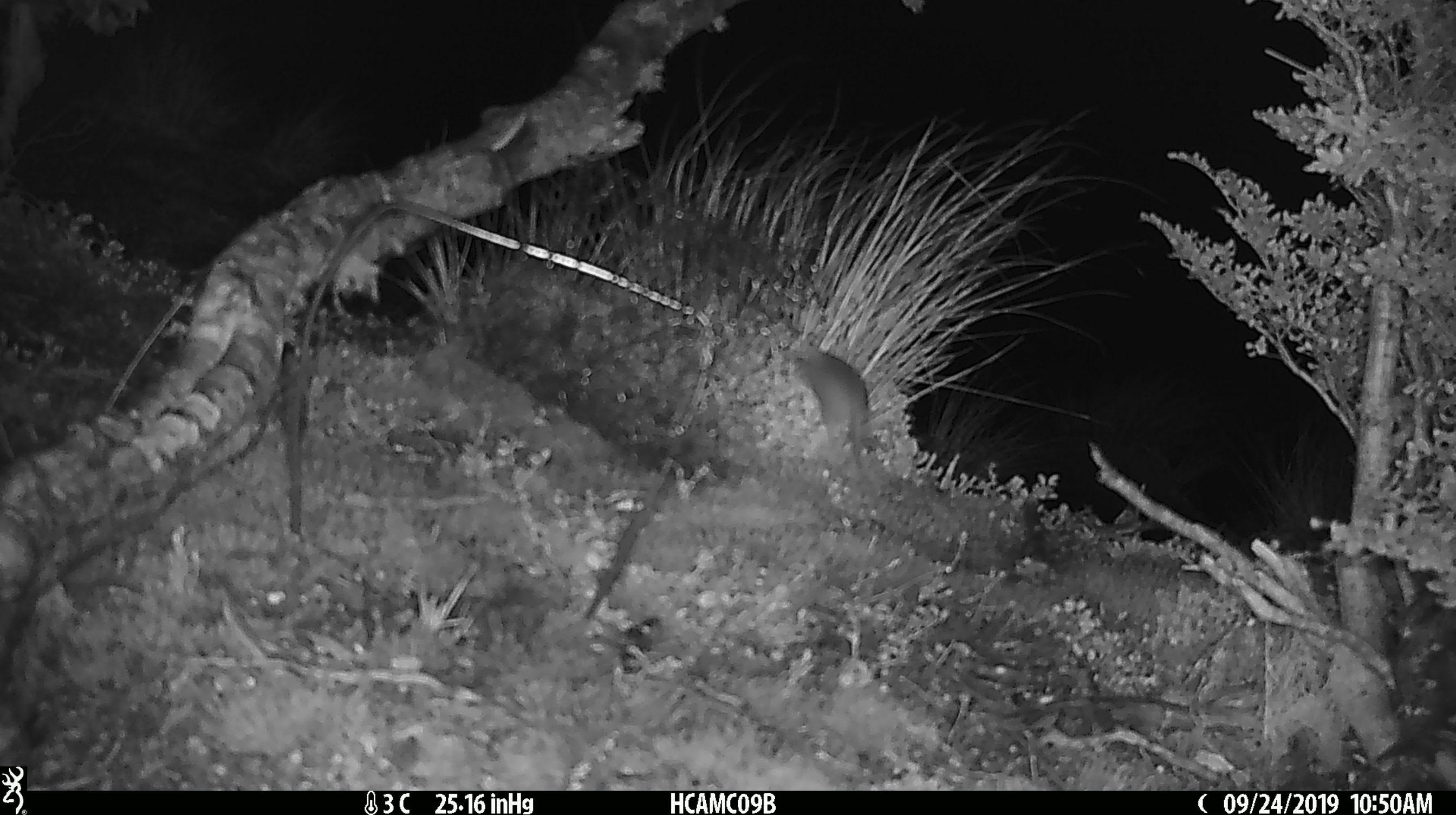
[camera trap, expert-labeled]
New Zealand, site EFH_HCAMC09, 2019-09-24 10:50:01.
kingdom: Animalia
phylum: Chordata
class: Mammalia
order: Rodentia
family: Muridae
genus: Mus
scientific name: Mus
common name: mouse